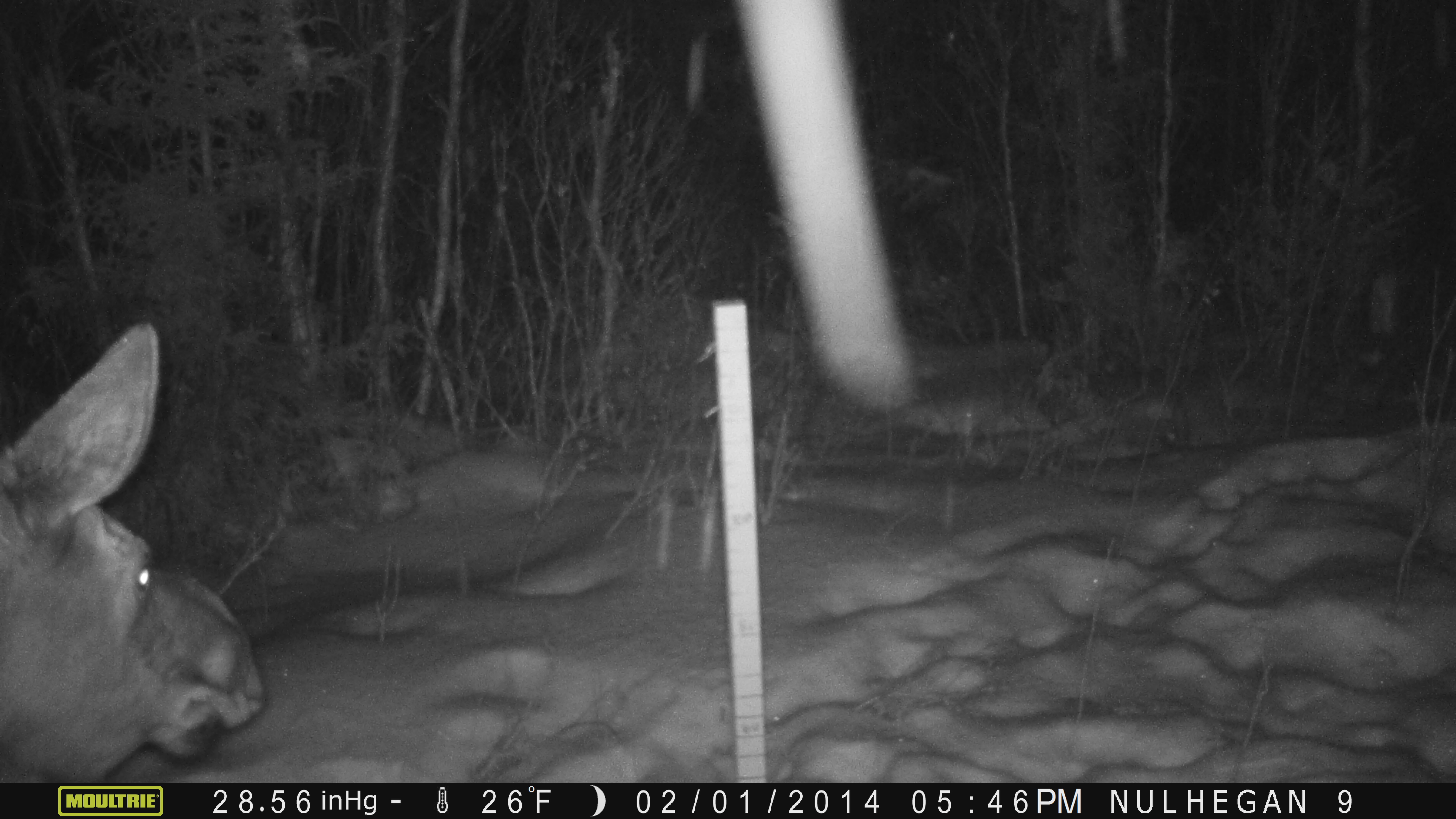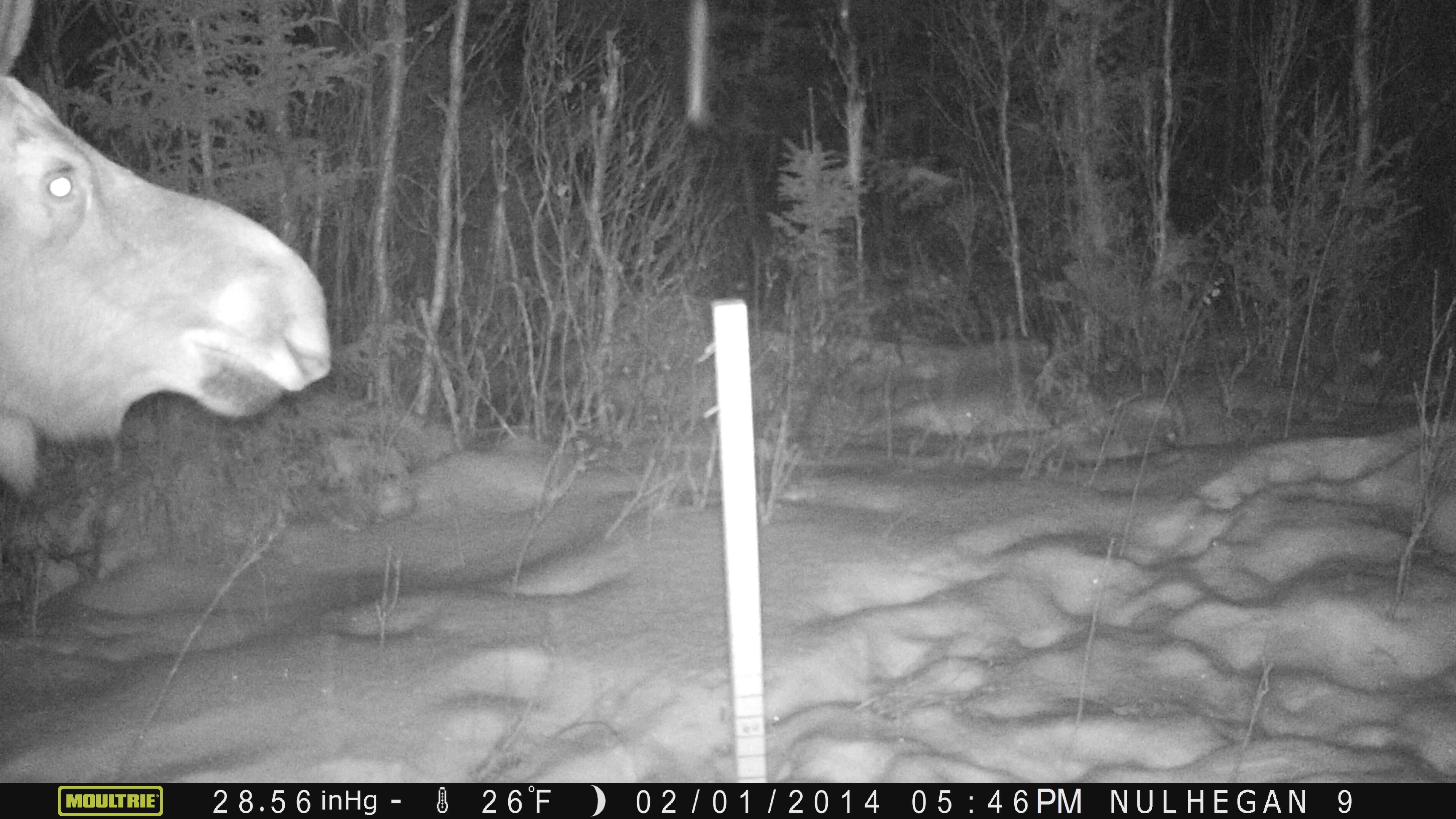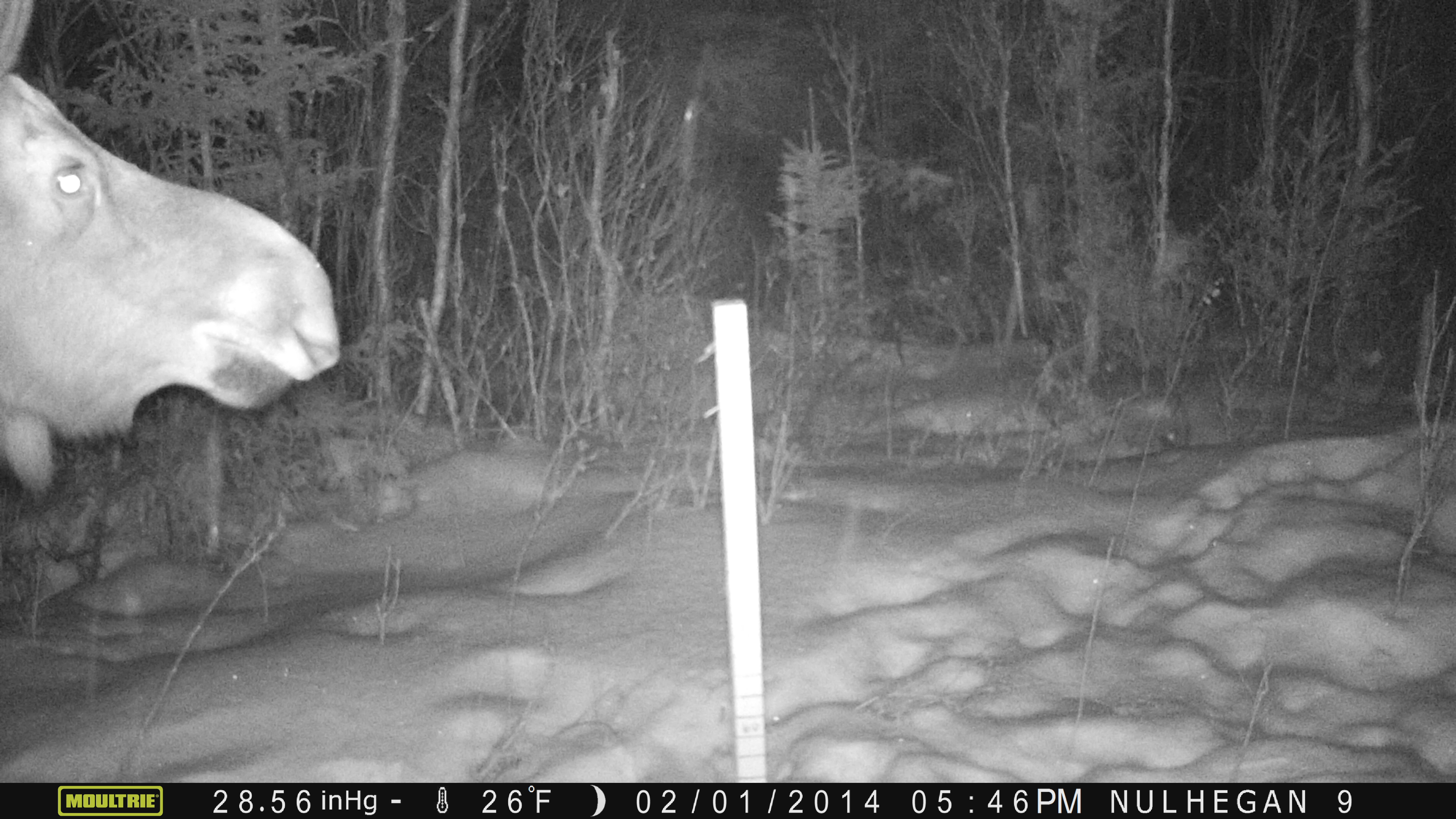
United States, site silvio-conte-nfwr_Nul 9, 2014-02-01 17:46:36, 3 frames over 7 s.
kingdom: Animalia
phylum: Chordata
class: Mammalia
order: Artiodactyla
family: Cervidae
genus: Alces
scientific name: Alces alces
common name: moose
Moose (Alces alces).